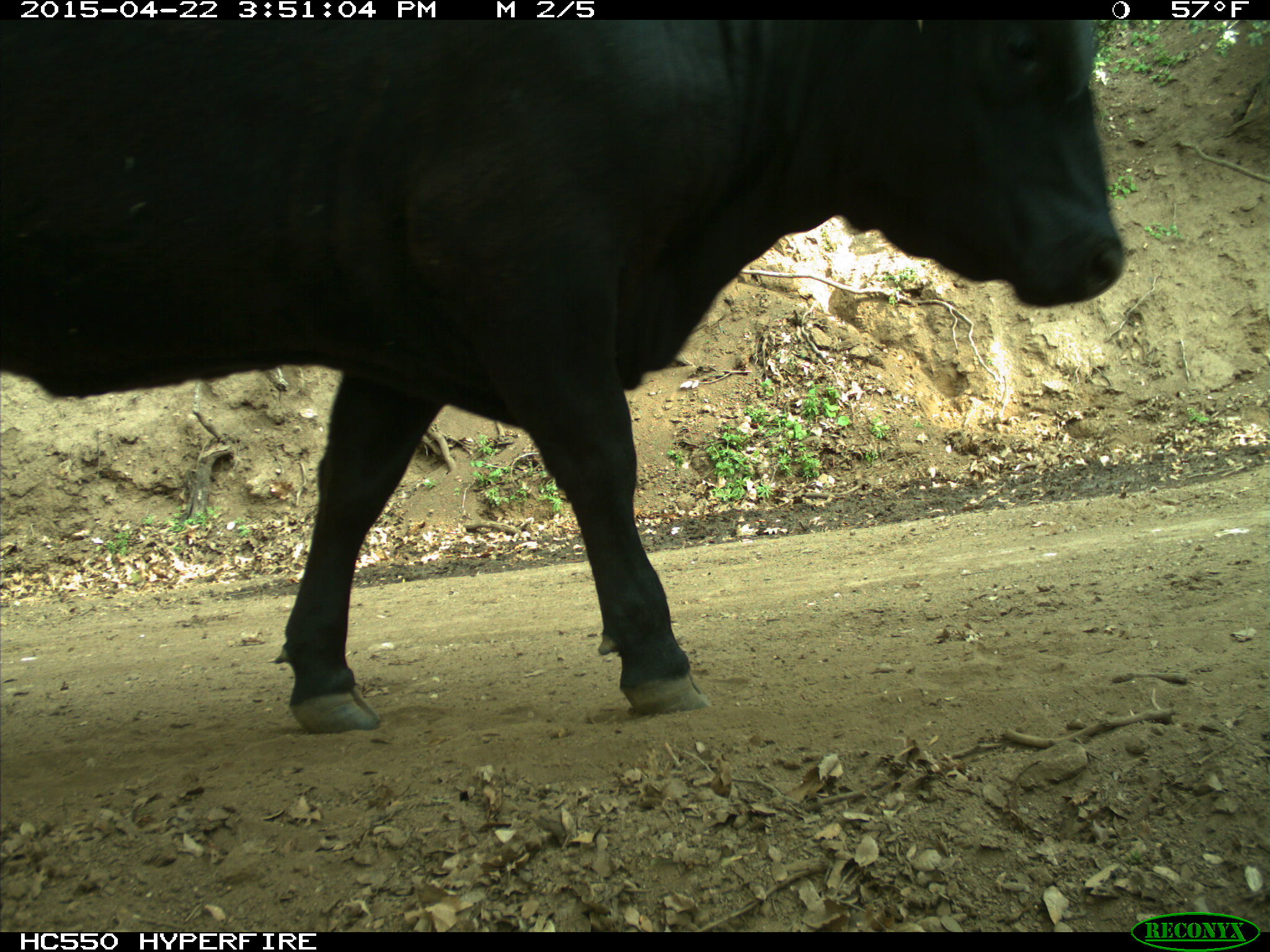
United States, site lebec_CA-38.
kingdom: Animalia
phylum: Chordata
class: Mammalia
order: Artiodactyla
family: Bovidae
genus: Bos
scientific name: Bos taurus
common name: domestic cow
Bos taurus (domestic cow).